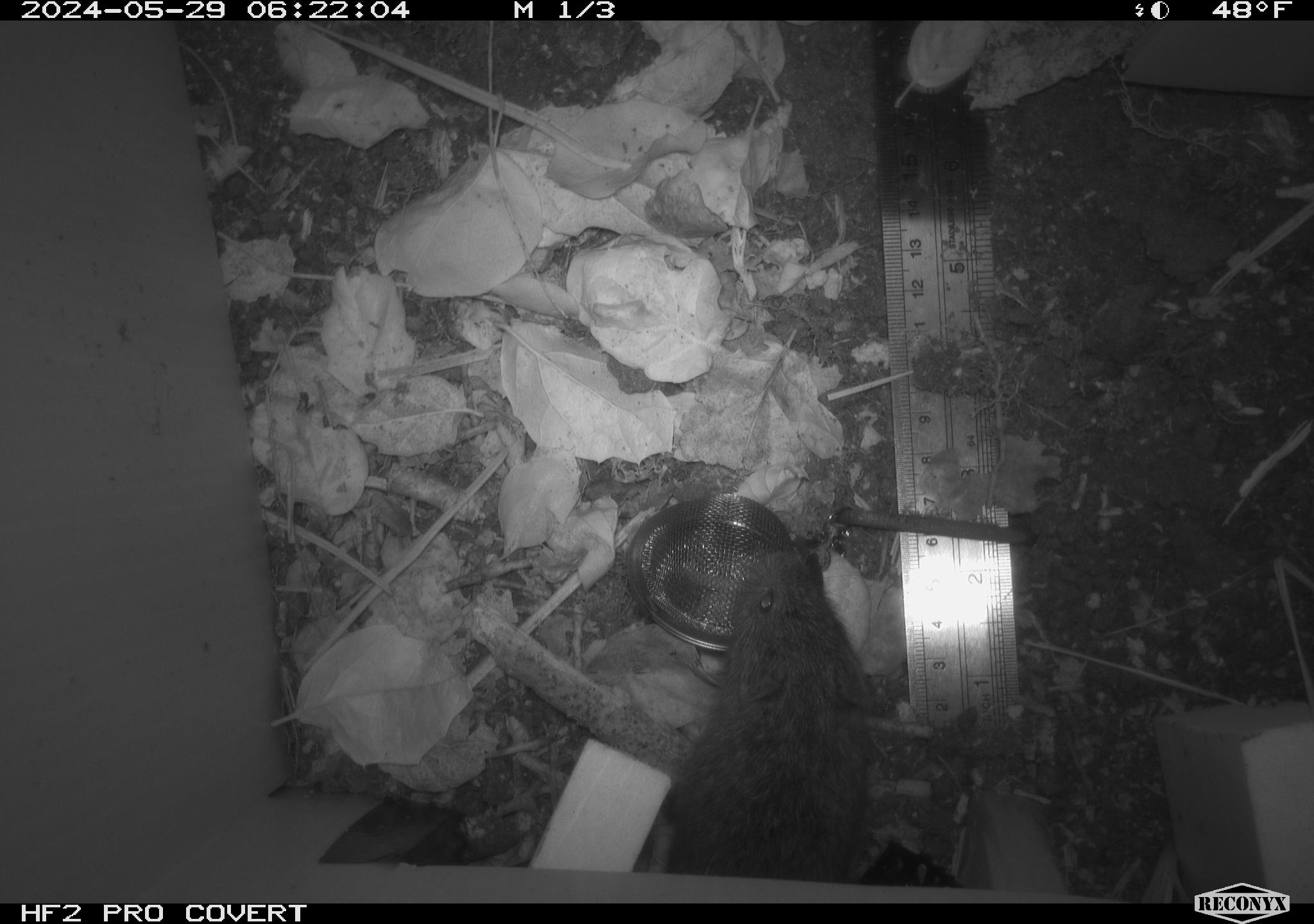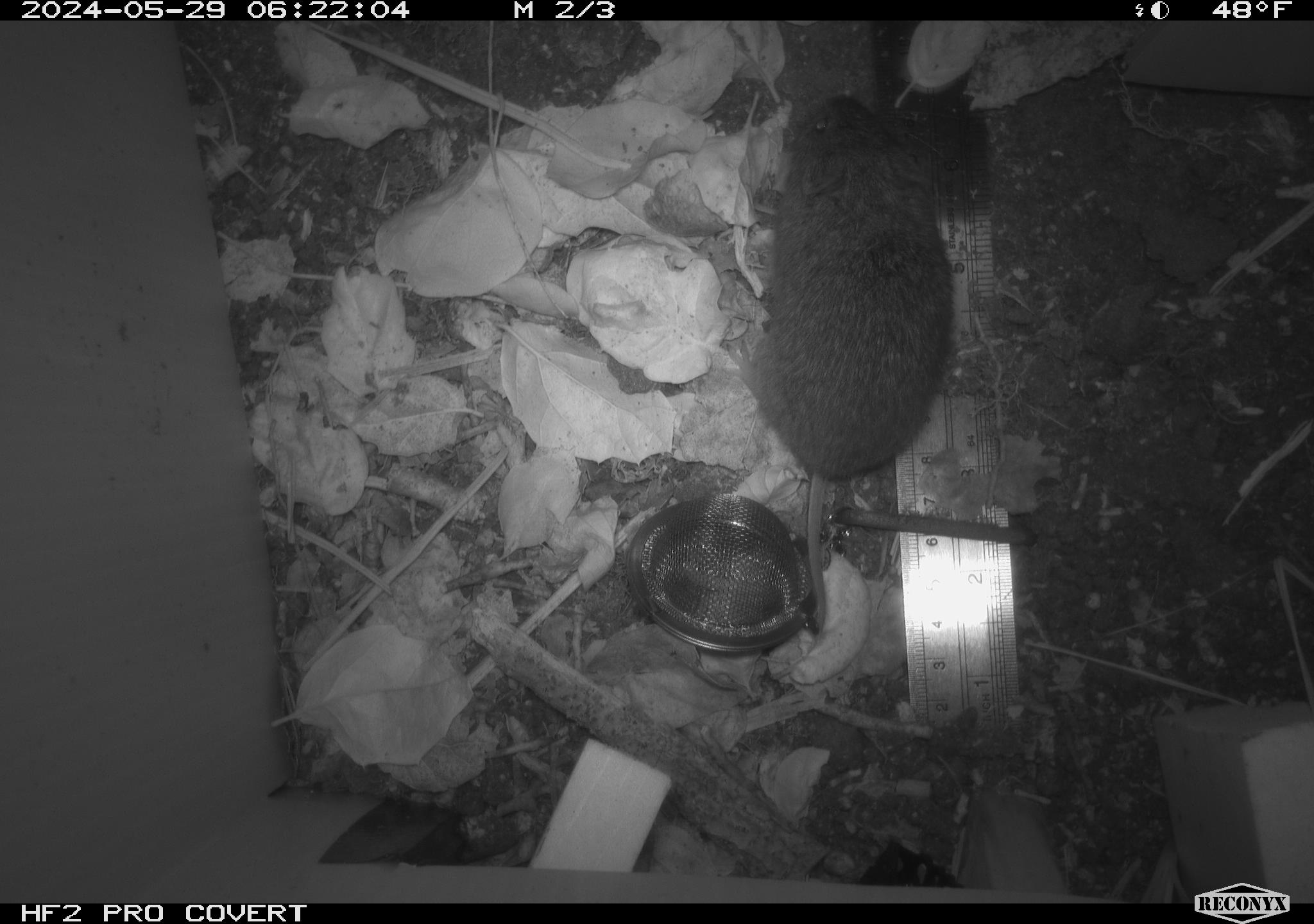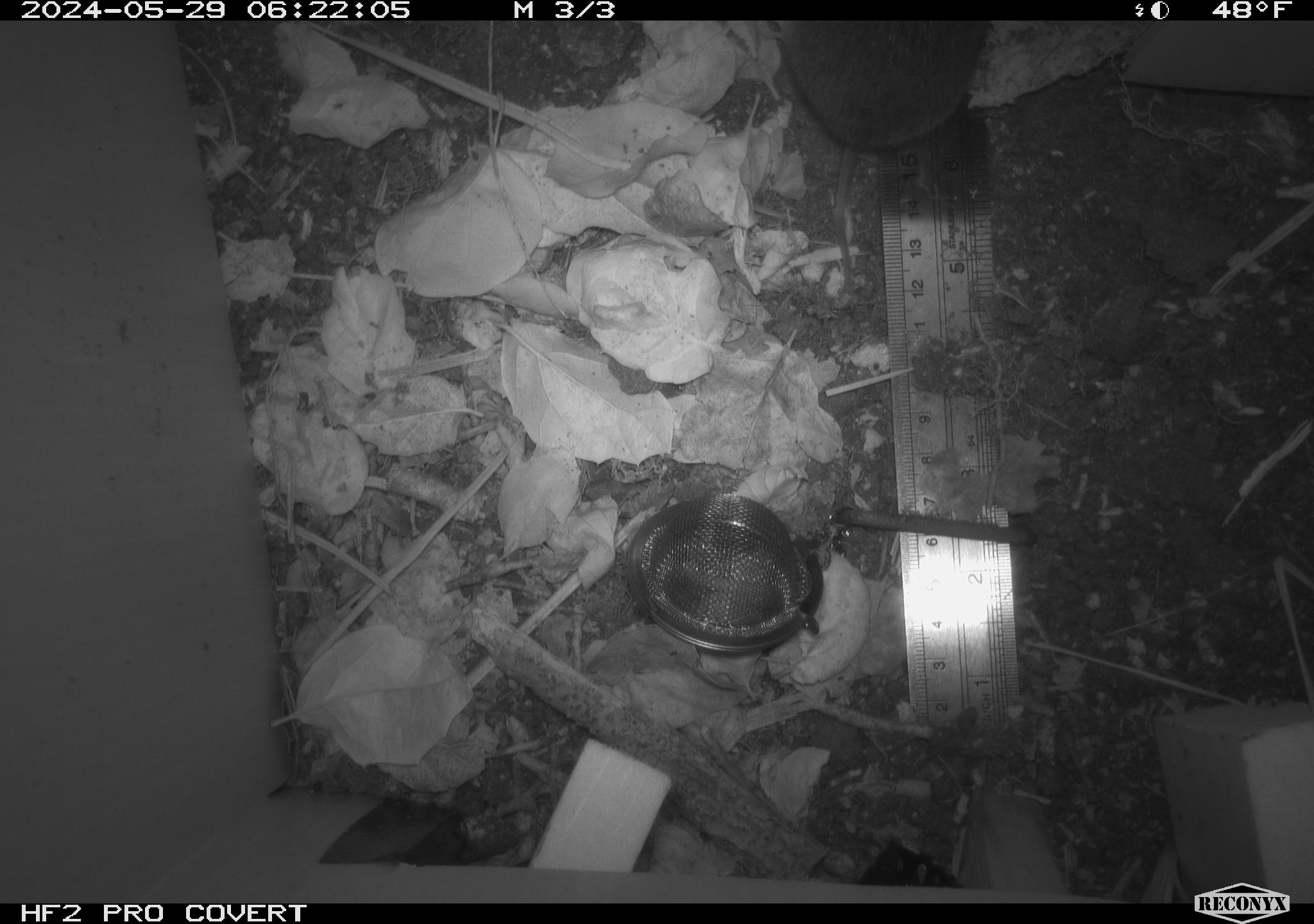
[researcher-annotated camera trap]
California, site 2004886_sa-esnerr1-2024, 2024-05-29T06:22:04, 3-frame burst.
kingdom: Animalia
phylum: Chordata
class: Mammalia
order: Rodentia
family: Cricetidae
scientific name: Cricetidae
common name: hamsters, voles, lemmings, and allies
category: cricetidae family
Cricetidae family (hamsters, voles, lemmings, and allies) (Cricetidae).